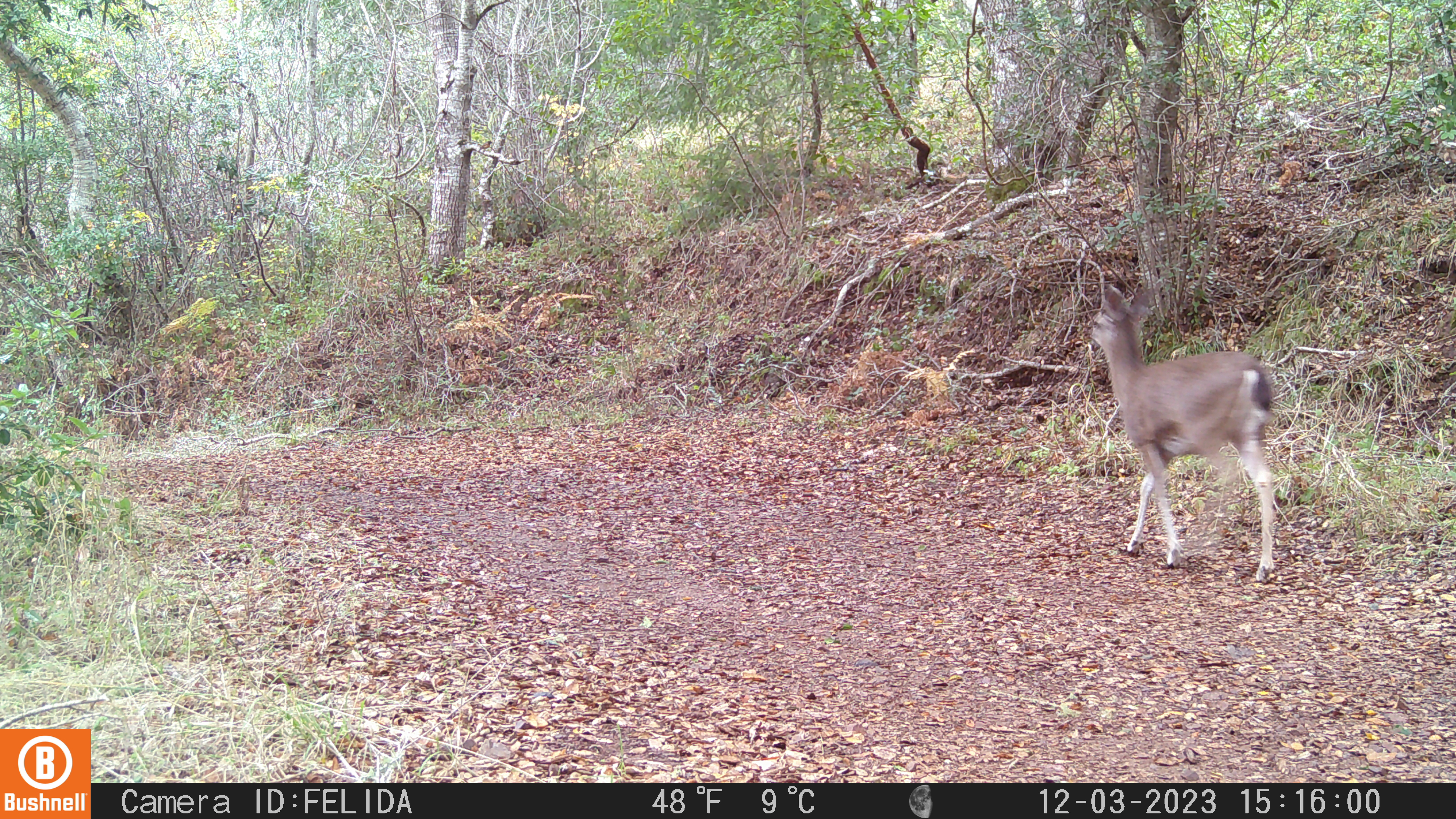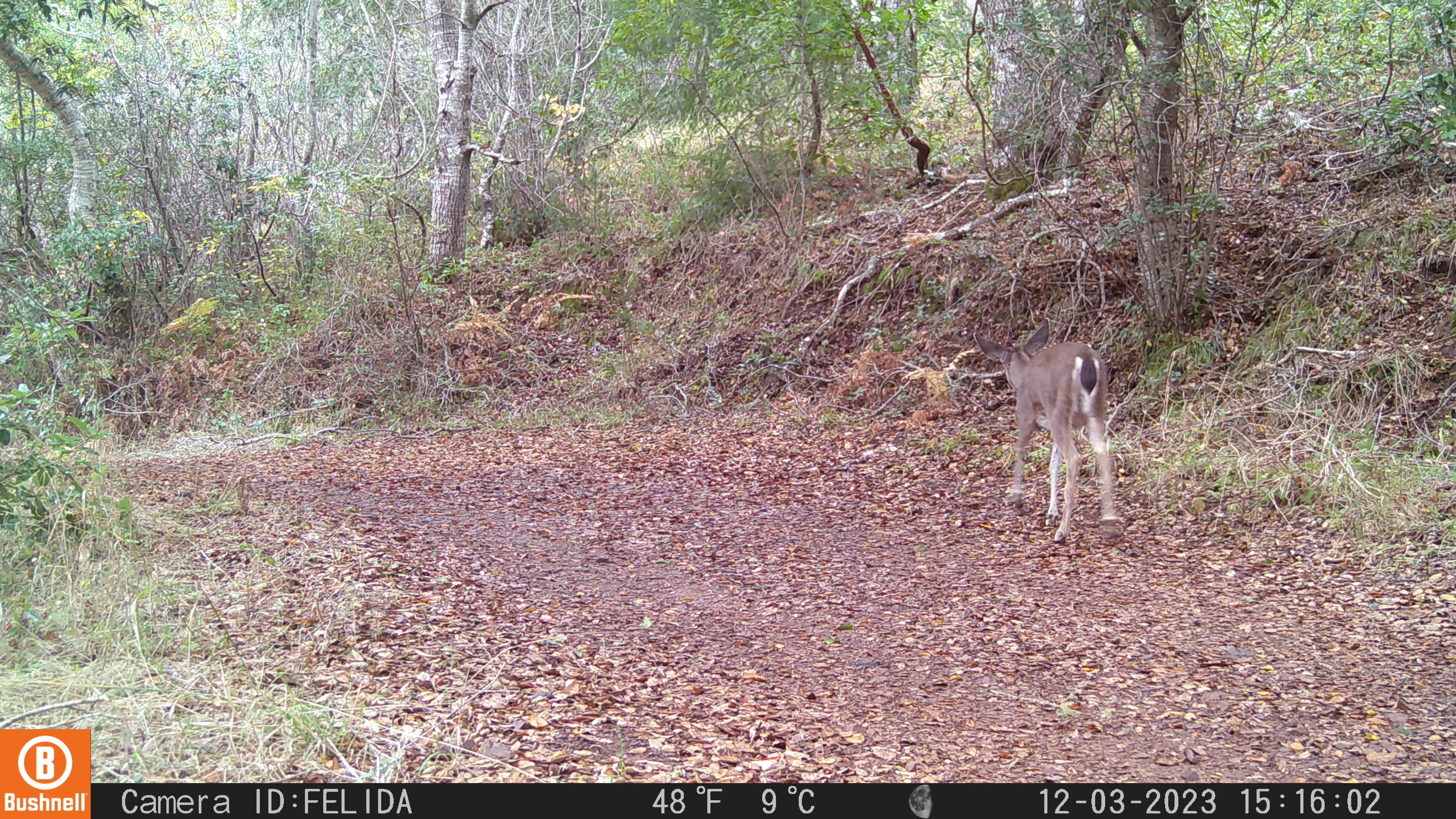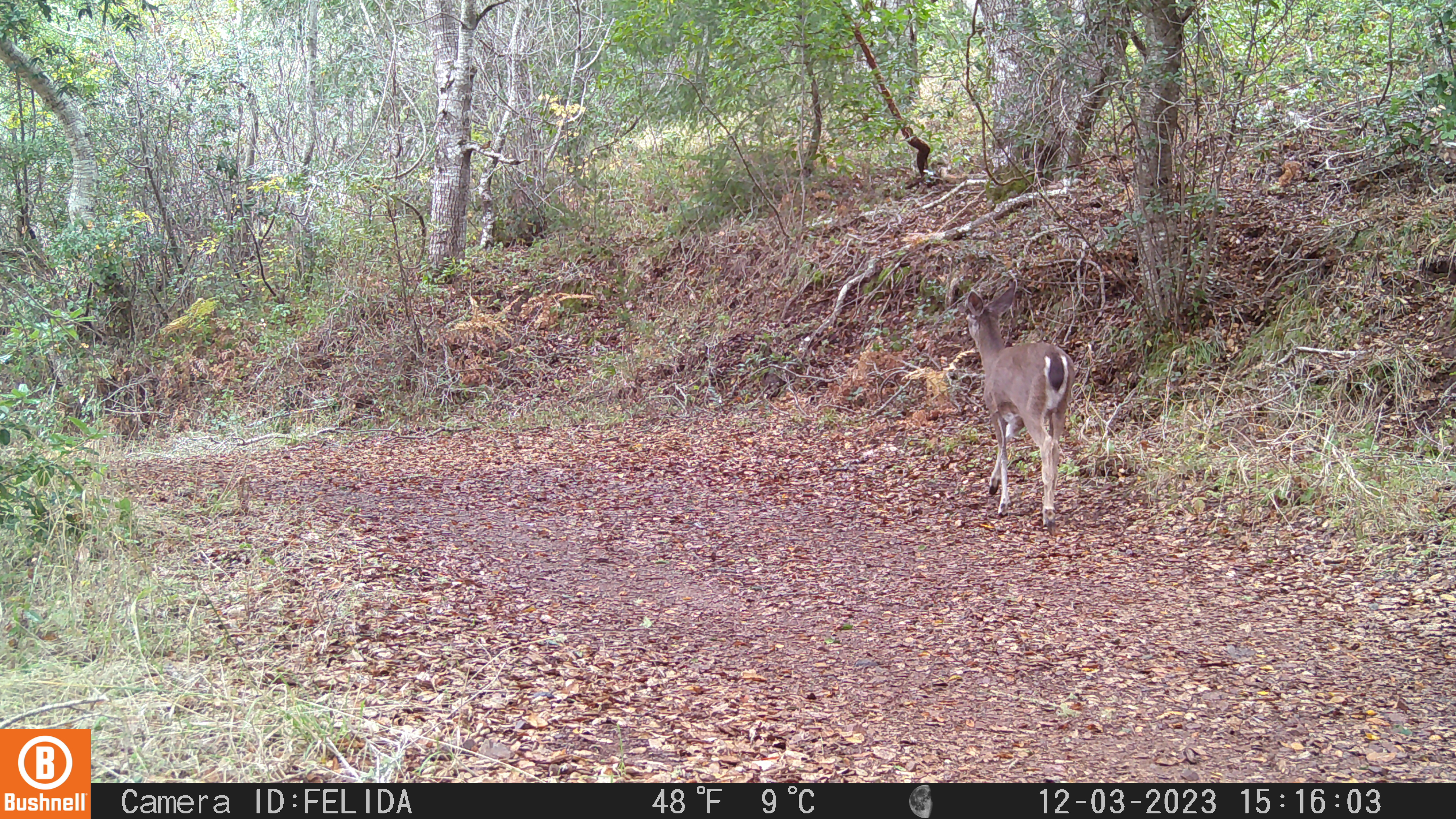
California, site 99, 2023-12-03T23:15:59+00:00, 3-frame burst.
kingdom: Animalia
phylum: Chordata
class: Mammalia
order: Artiodactyla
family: Cervidae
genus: Odocoileus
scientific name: Odocoileus hemionus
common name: mule deer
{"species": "mule deer (Odocoileus hemionus)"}